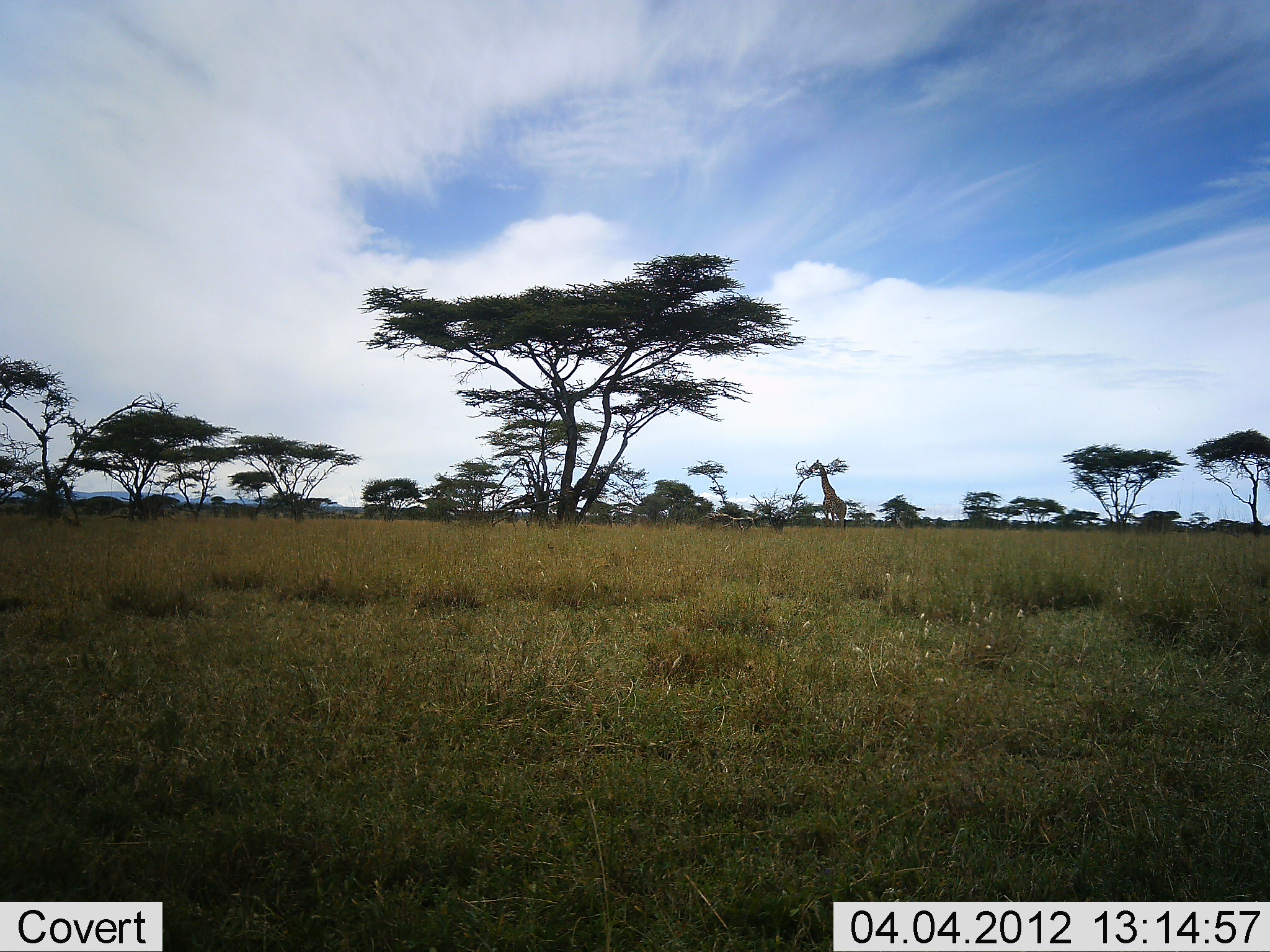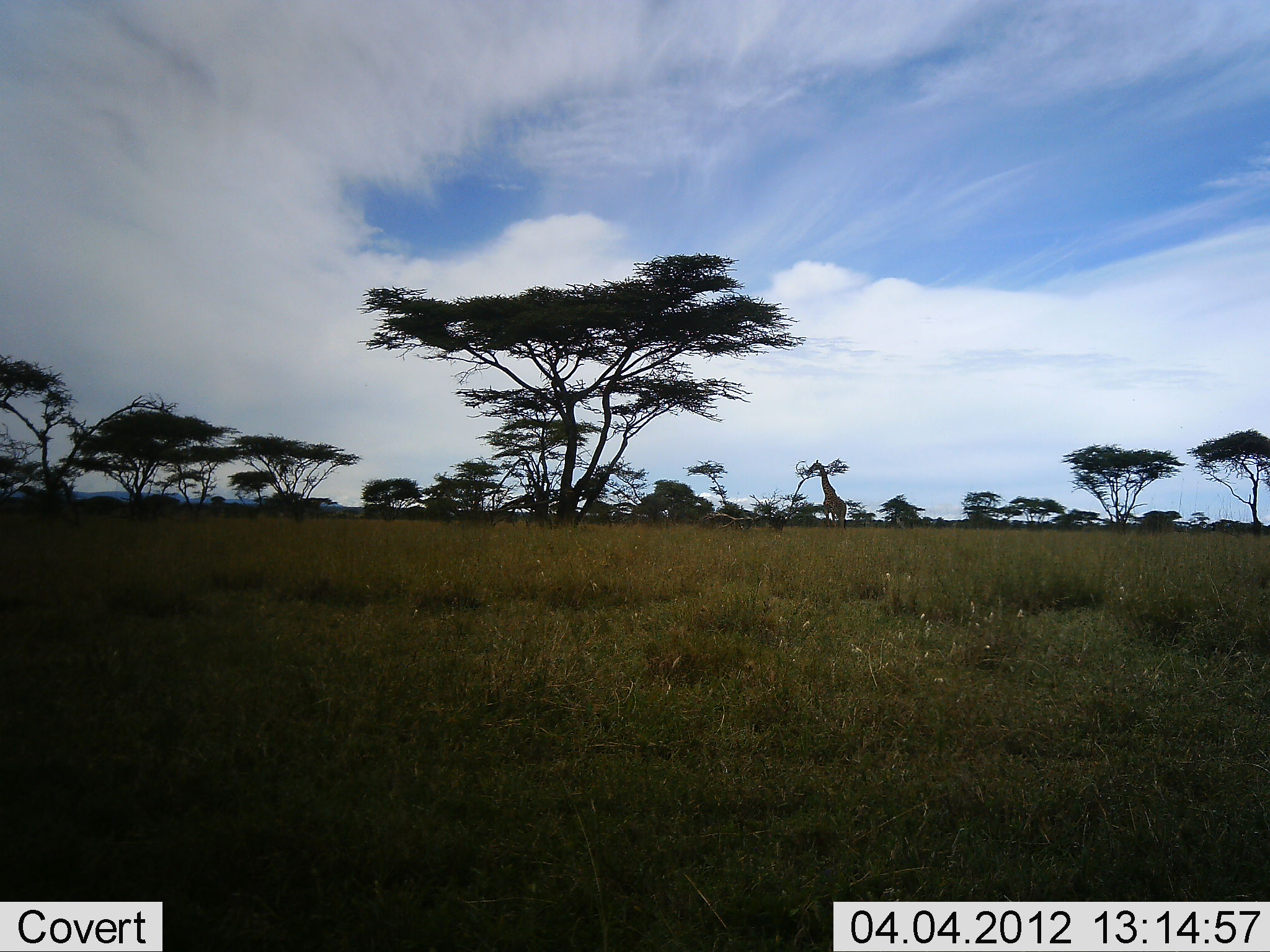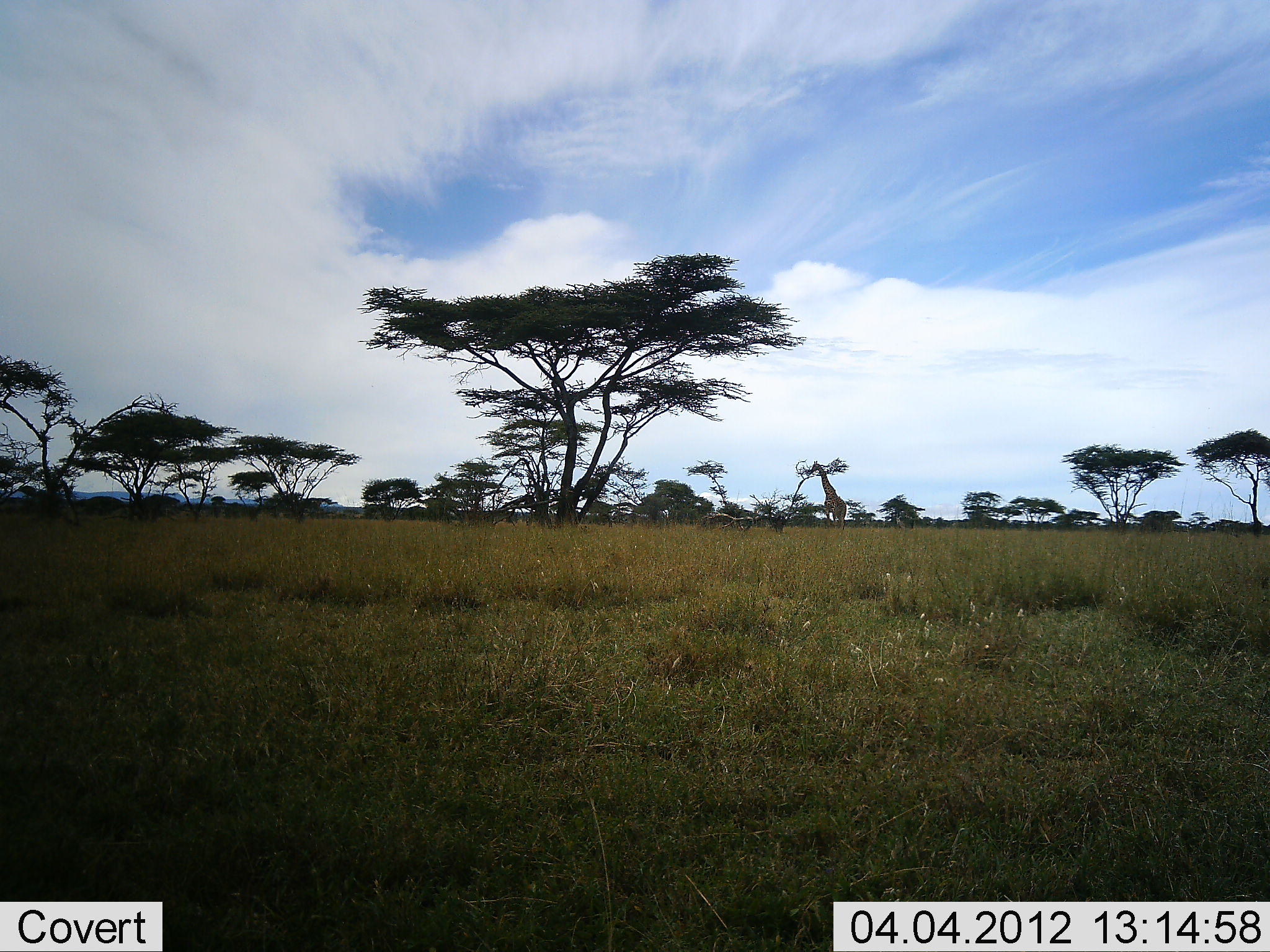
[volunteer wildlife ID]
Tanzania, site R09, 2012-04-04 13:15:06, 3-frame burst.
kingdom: Animalia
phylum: Chordata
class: Mammalia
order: Artiodactyla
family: Giraffidae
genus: Giraffa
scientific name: Giraffa camelopardalis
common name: giraffe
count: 1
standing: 58%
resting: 0%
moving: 3%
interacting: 0%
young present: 0%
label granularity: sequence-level